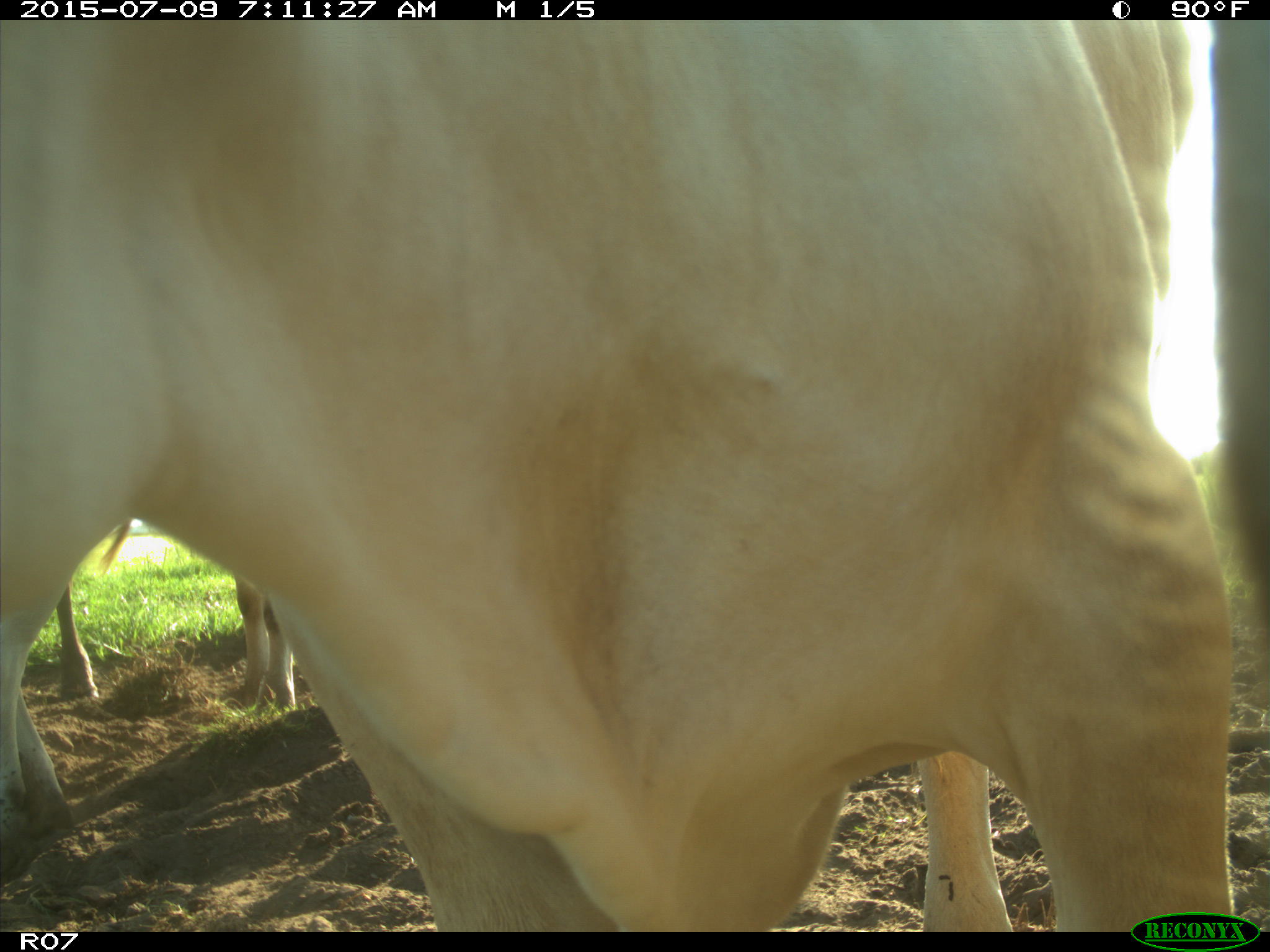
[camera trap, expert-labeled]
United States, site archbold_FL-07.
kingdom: Animalia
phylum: Chordata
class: Mammalia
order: Artiodactyla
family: Bovidae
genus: Bos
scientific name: Bos taurus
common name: domestic cow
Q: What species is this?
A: Bos taurus (domestic cow).